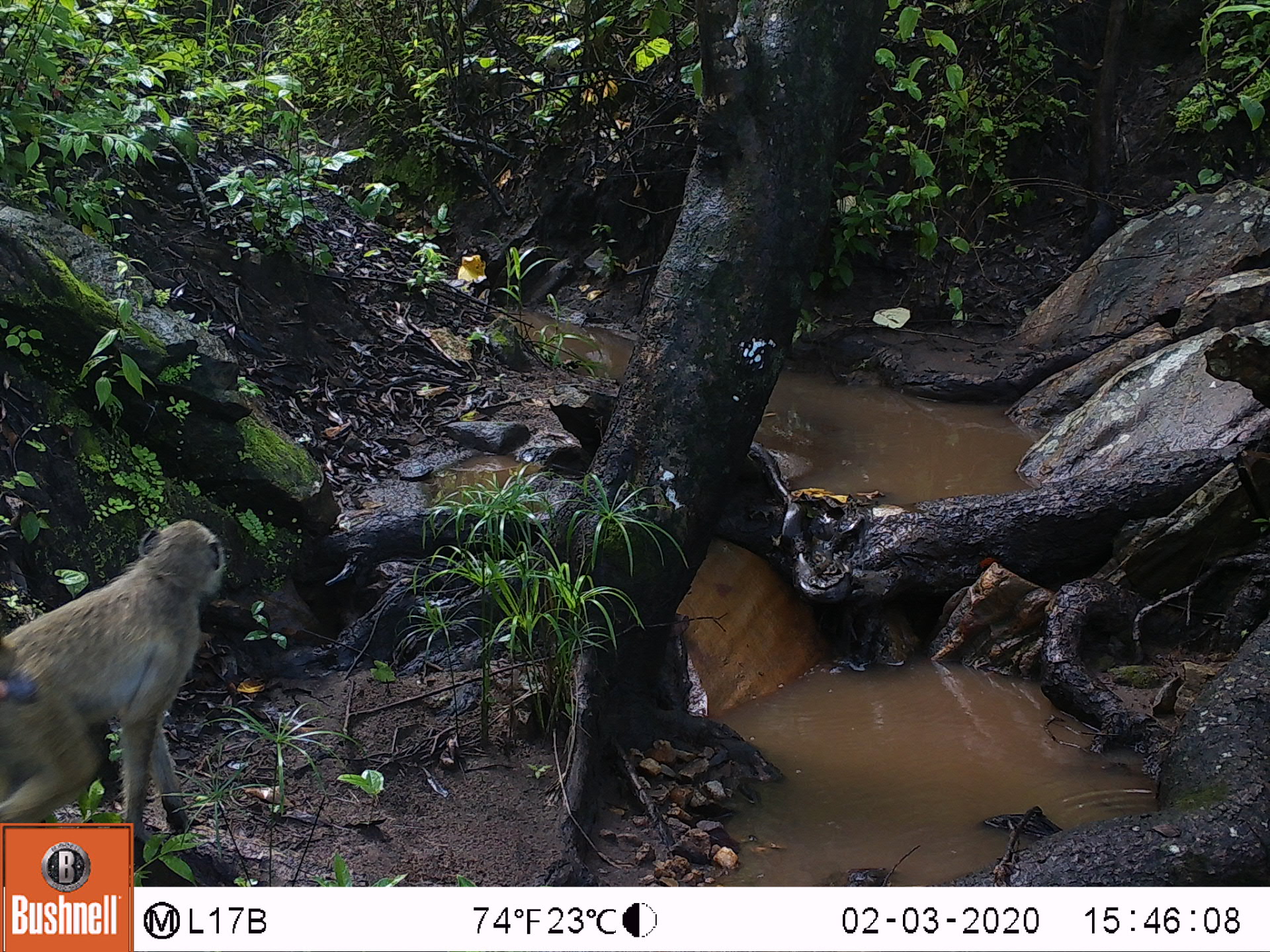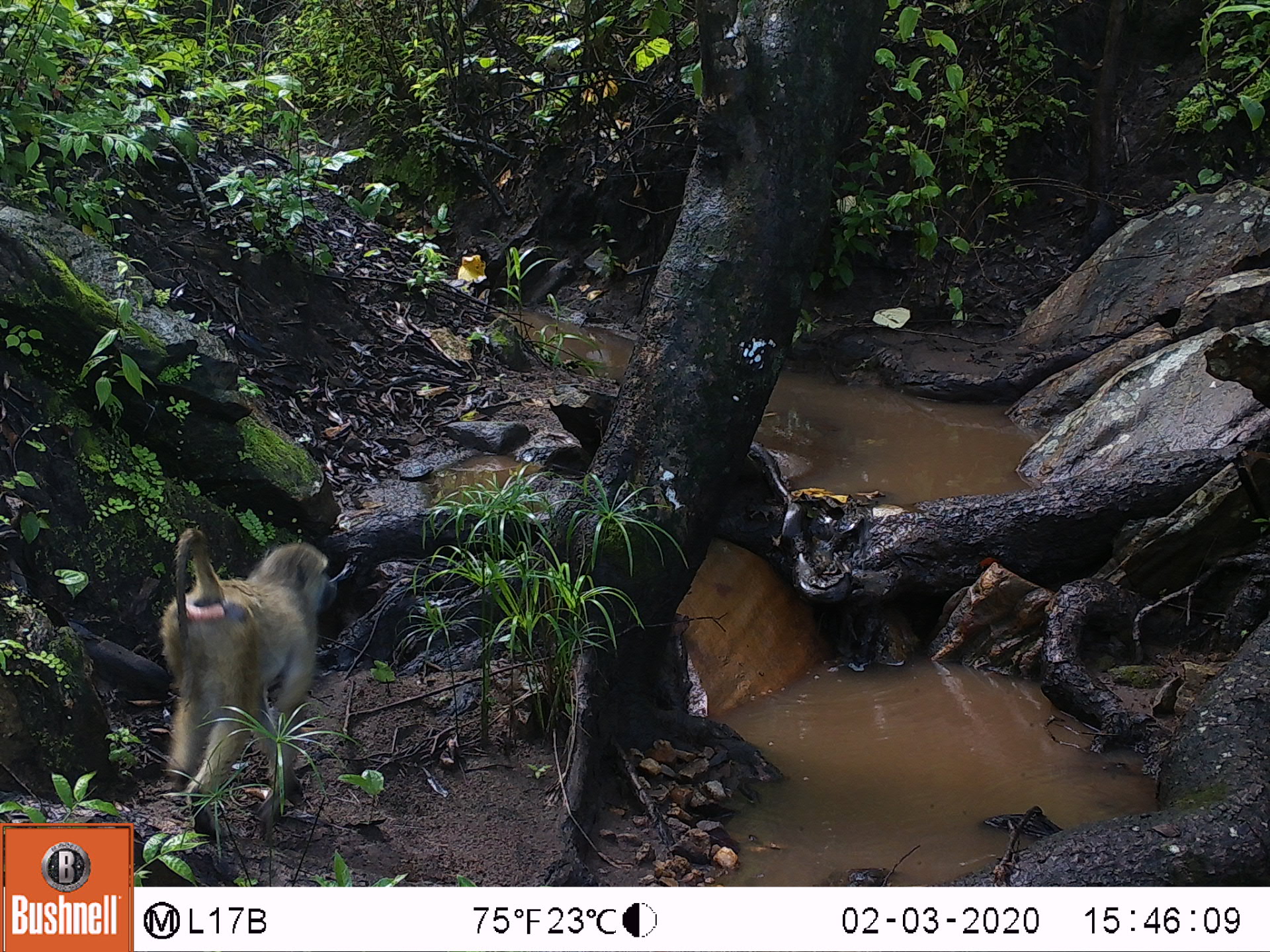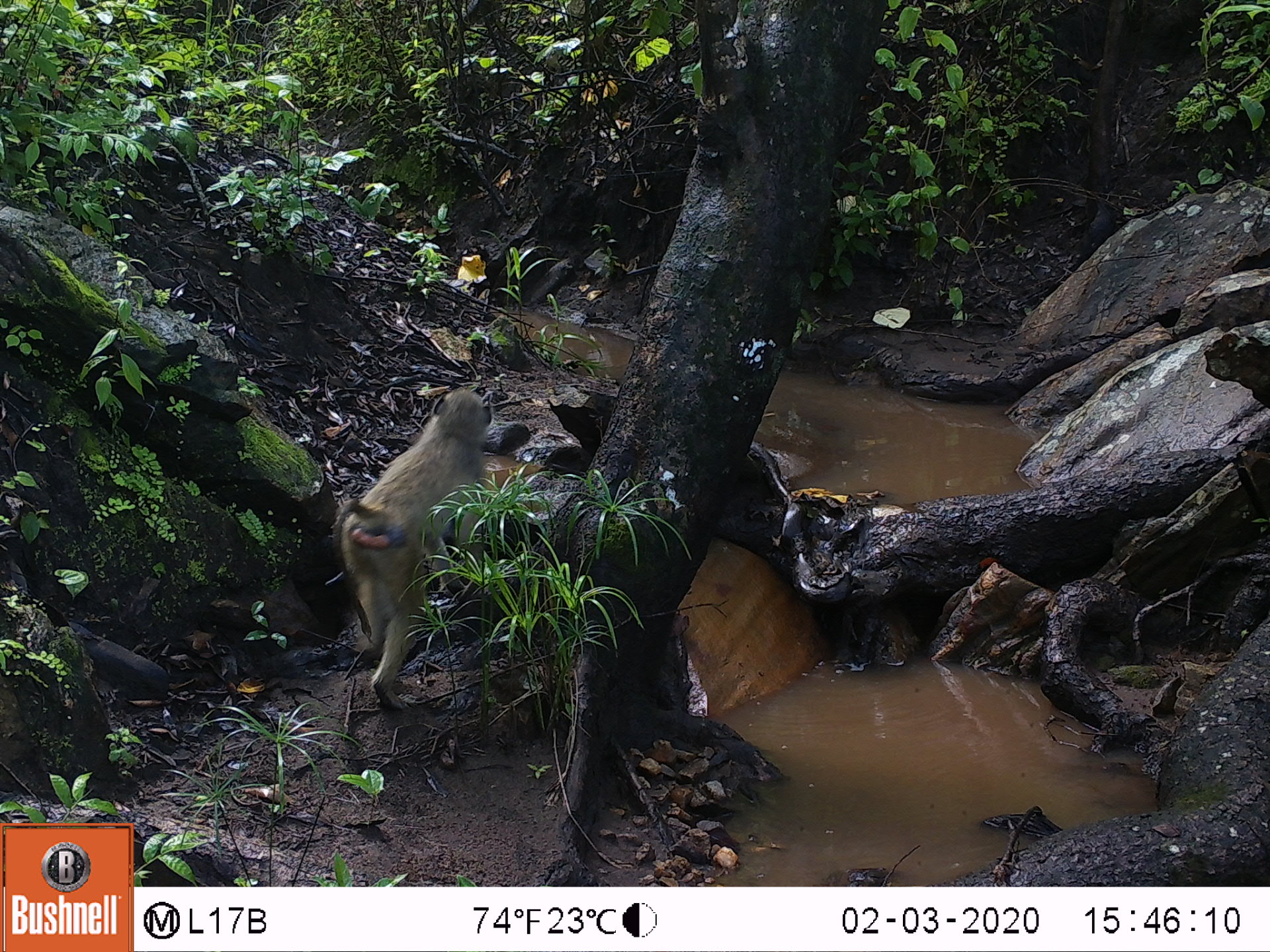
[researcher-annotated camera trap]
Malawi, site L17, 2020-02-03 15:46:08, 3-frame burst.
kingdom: Animalia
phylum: Chordata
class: Mammalia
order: Primates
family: Cercopithecidae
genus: Papio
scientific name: Papio cynocephalus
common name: yellow baboon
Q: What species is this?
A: Yellow baboon (Papio cynocephalus).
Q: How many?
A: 1.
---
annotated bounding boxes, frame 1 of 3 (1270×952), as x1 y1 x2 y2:
yellow baboon: 2 510 228 819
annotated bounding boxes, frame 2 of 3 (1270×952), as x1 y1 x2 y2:
yellow baboon: 160 520 339 826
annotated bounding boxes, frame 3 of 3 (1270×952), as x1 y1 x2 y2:
yellow baboon: 332 387 494 722